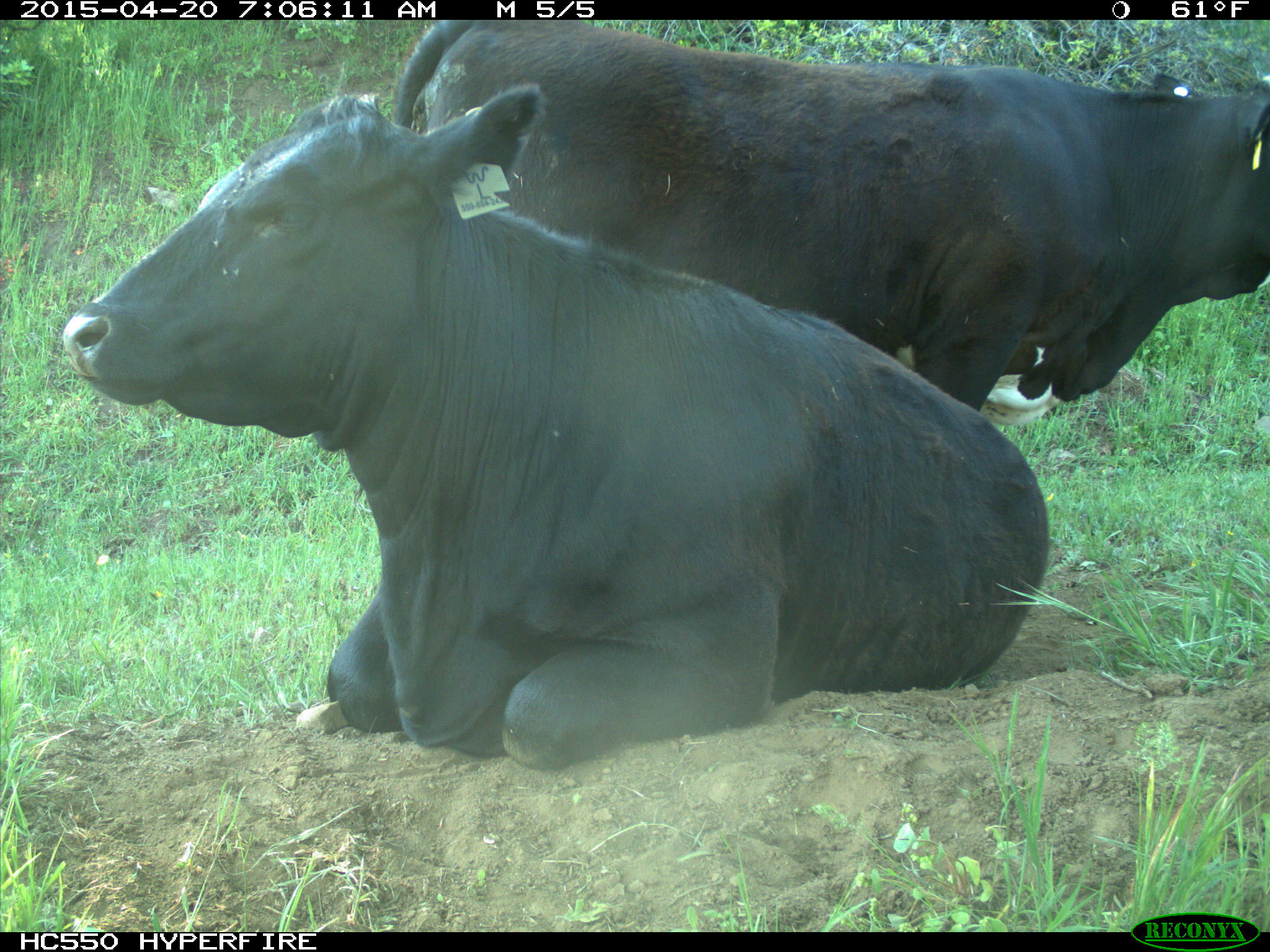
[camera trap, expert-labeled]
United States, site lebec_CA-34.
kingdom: Animalia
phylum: Chordata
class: Mammalia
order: Artiodactyla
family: Bovidae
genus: Bos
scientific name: Bos taurus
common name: domestic cow